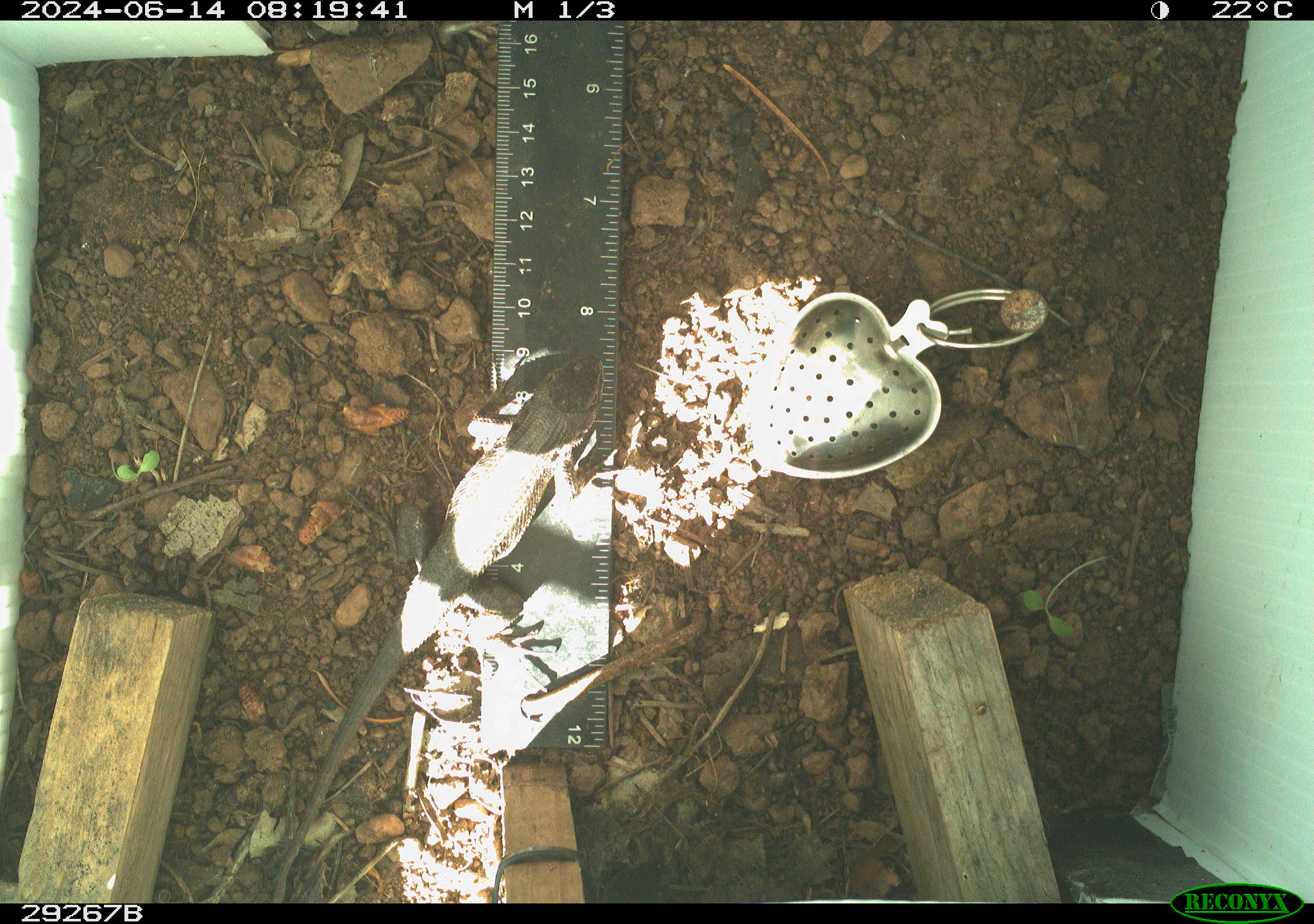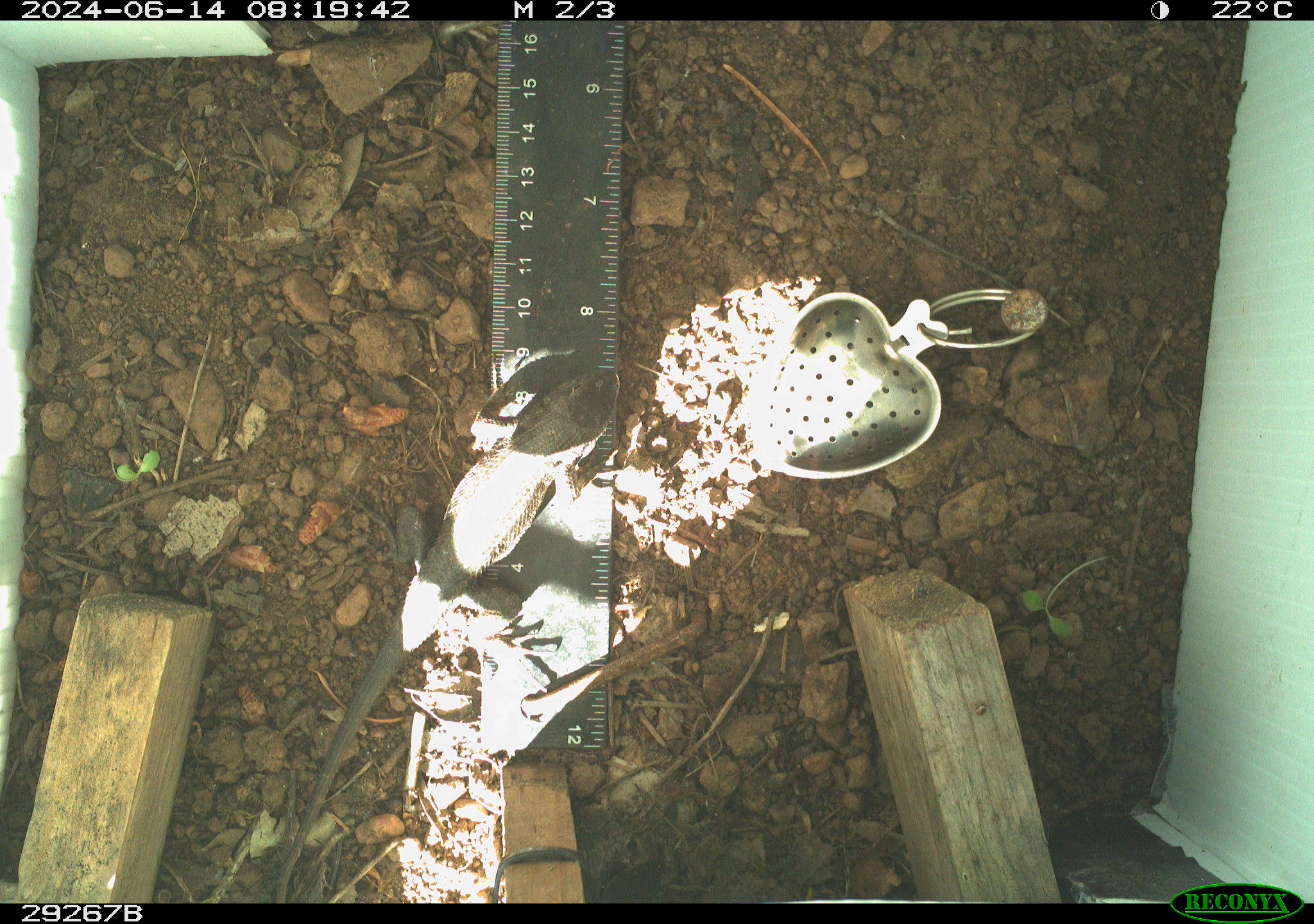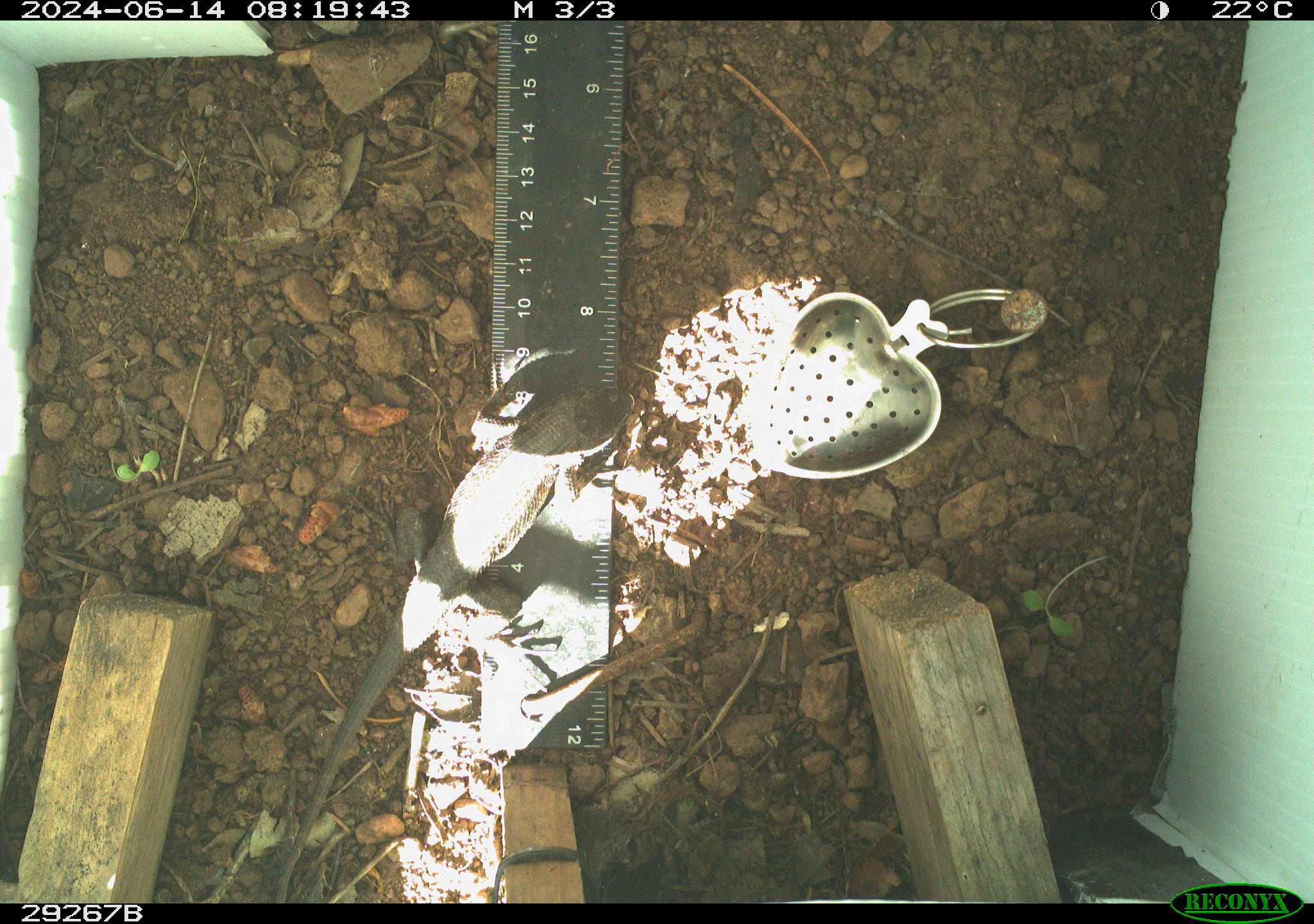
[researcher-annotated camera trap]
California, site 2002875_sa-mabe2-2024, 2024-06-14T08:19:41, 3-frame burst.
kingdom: Animalia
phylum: Chordata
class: Reptilia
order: Squamata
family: Phrynosomatidae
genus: Sceloporus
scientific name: Sceloporus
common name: spiny lizards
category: sceloporus species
Sceloporus species (spiny lizards) (Sceloporus).